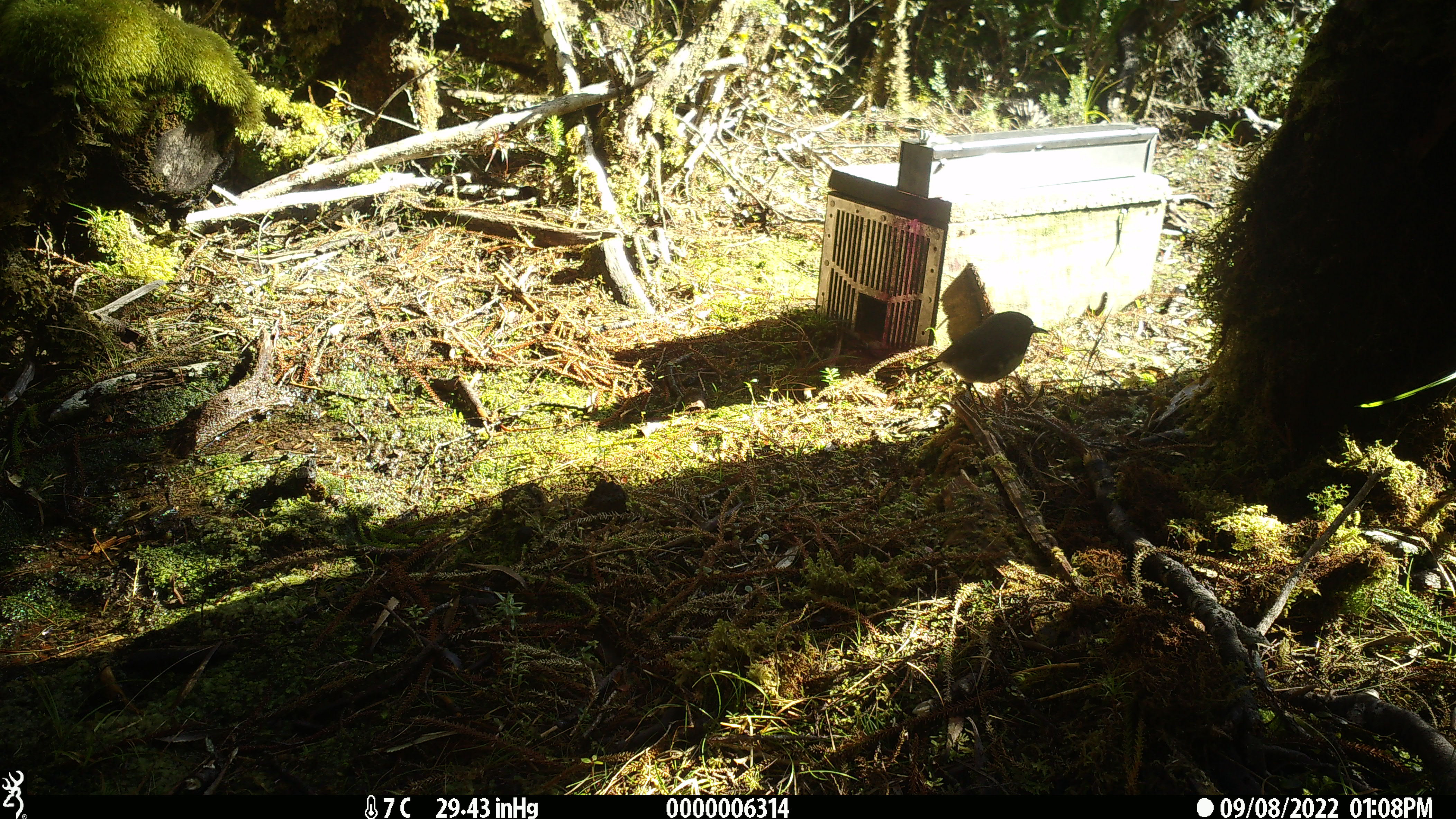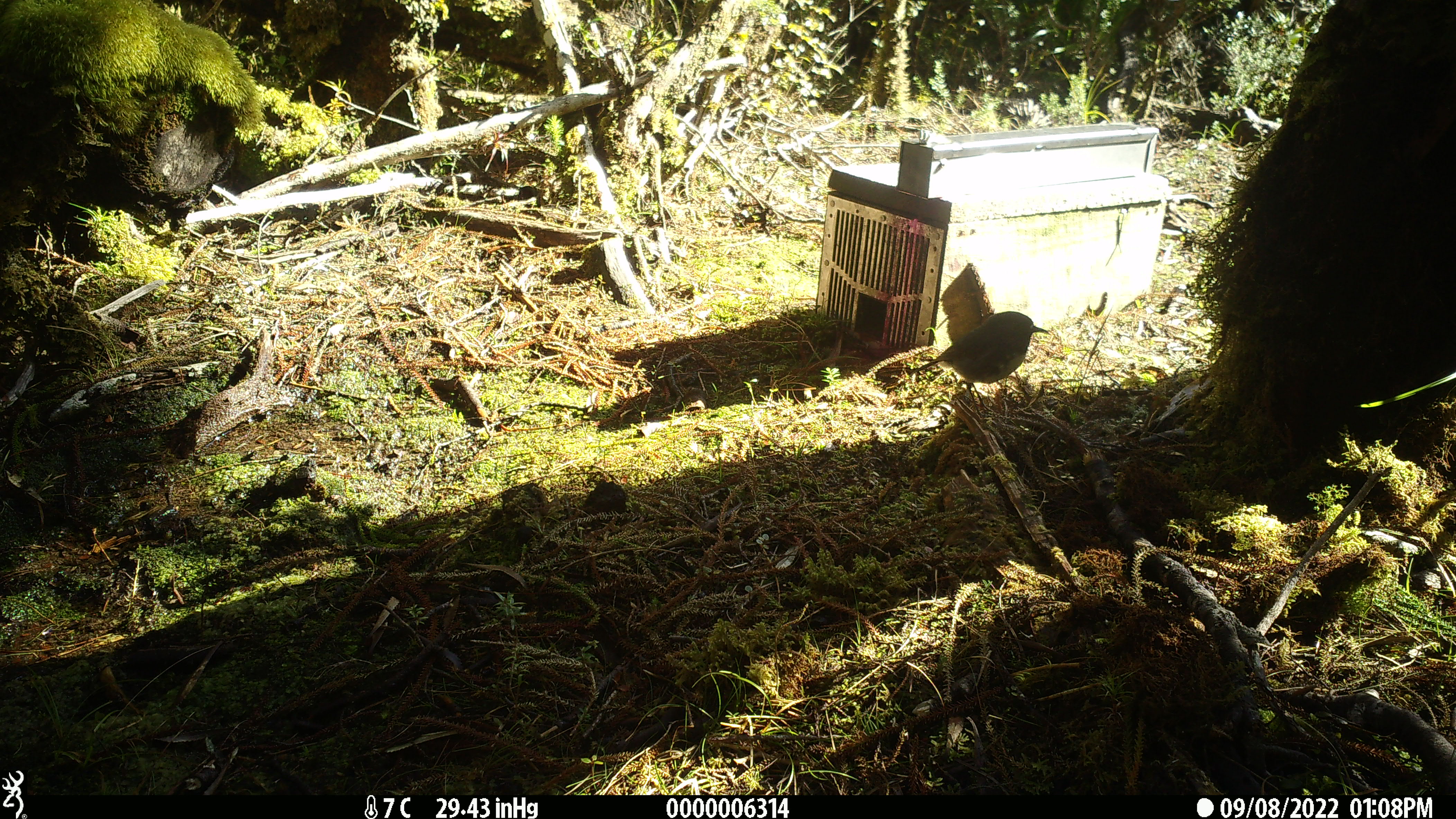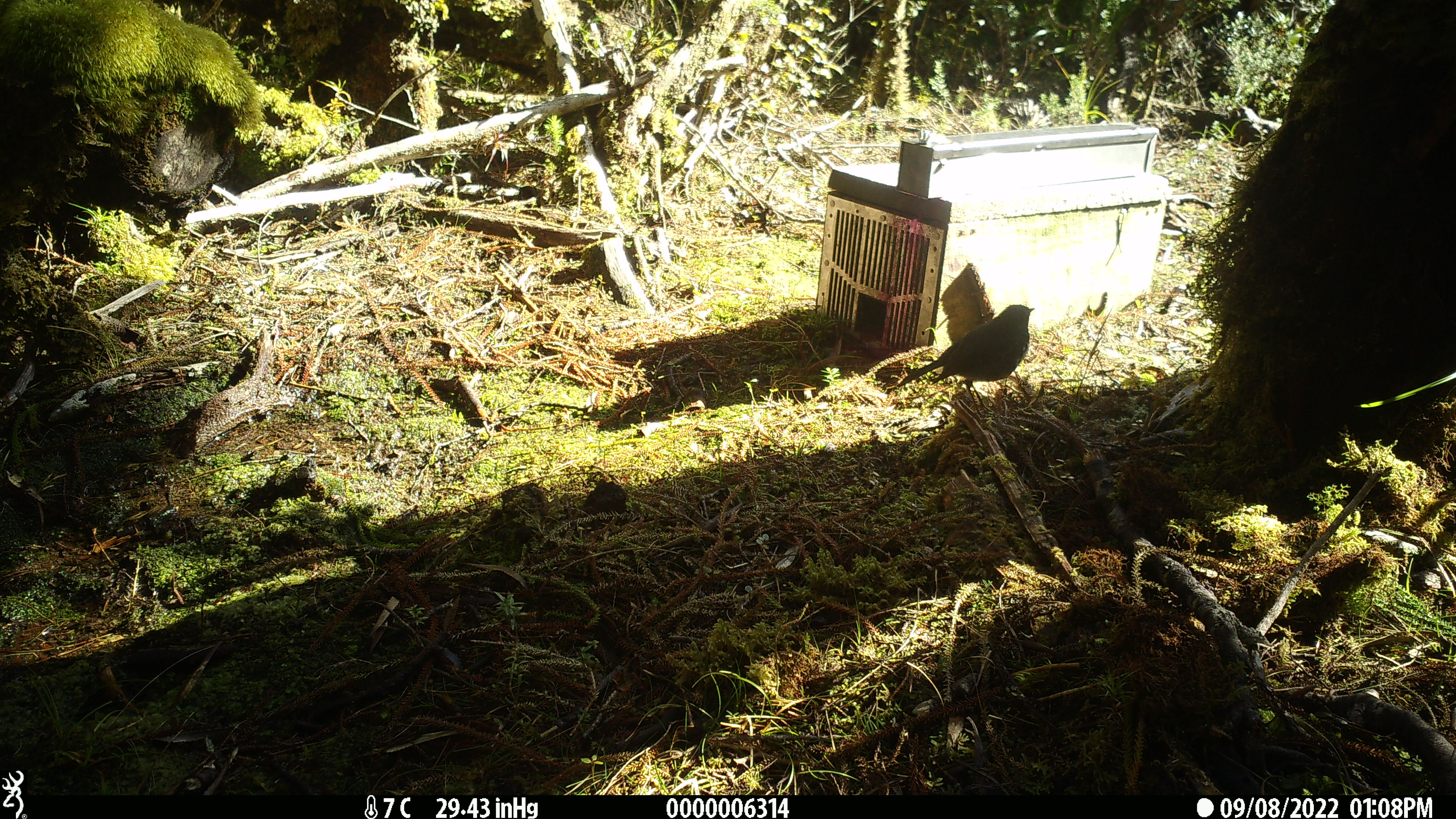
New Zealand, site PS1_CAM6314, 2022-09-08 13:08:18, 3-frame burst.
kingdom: Animalia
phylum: Chordata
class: Aves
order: Passeriformes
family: Petroicidae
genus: Petroica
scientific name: Petroica australis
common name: new zealand robin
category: robin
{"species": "robin (new zealand robin) (Petroica australis)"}